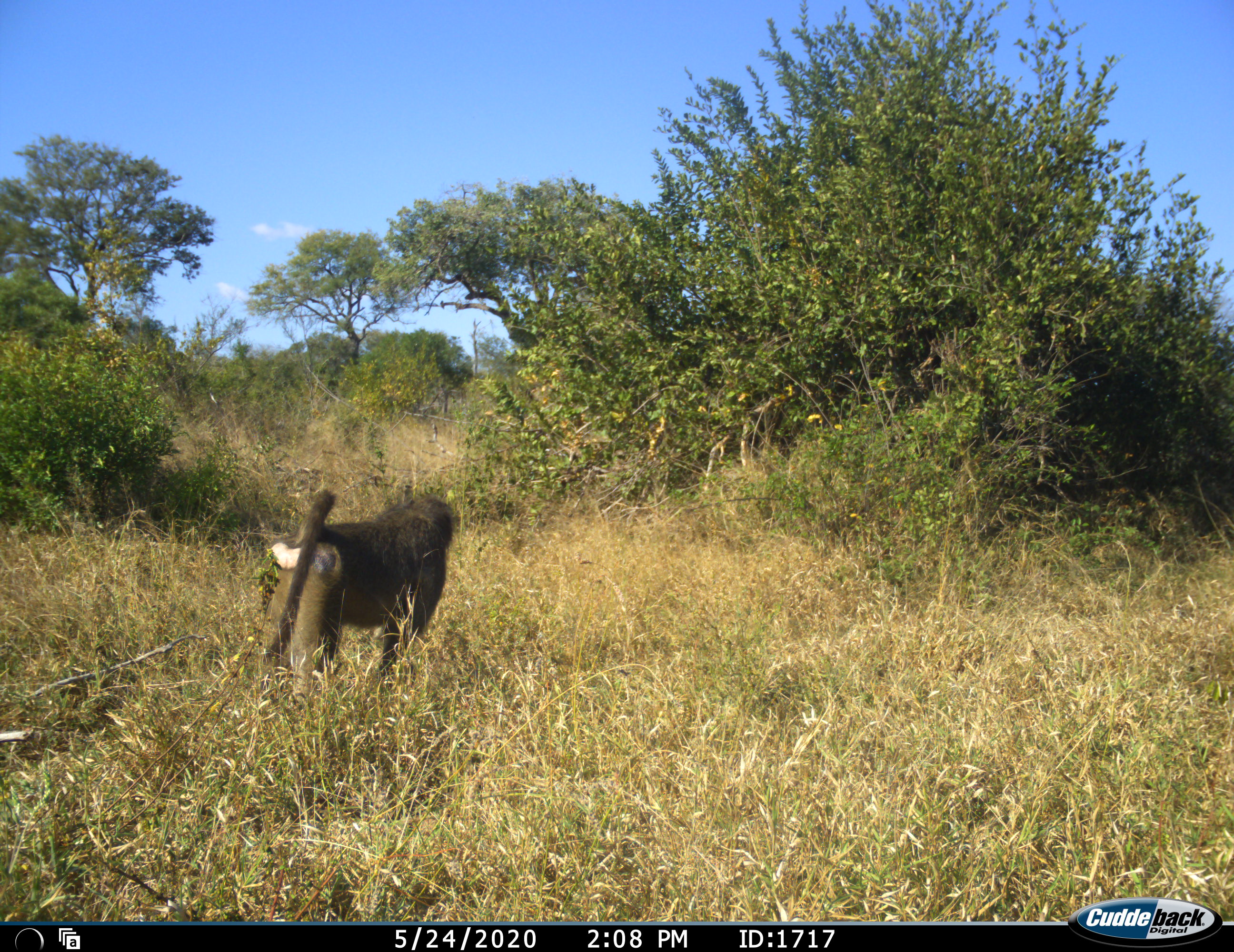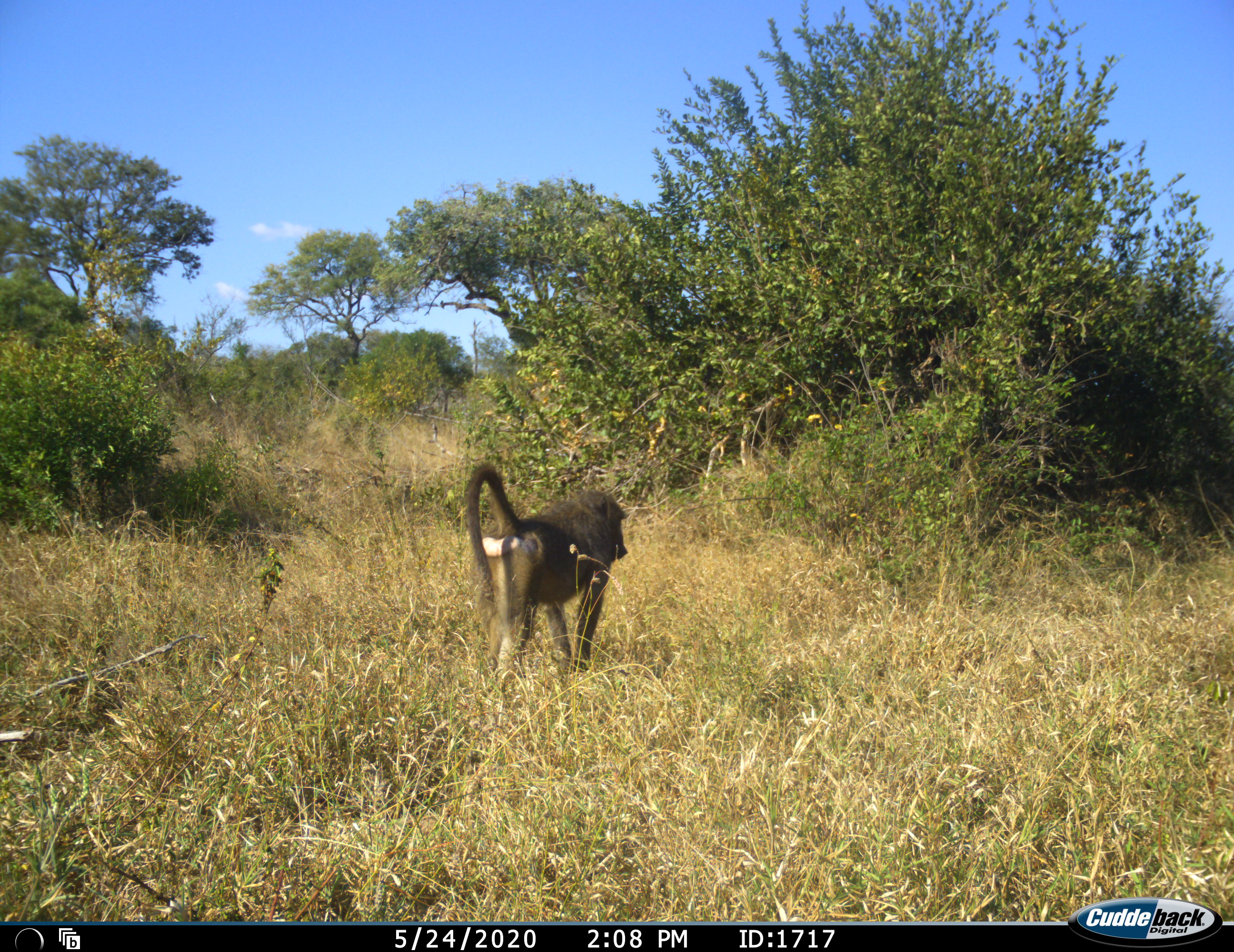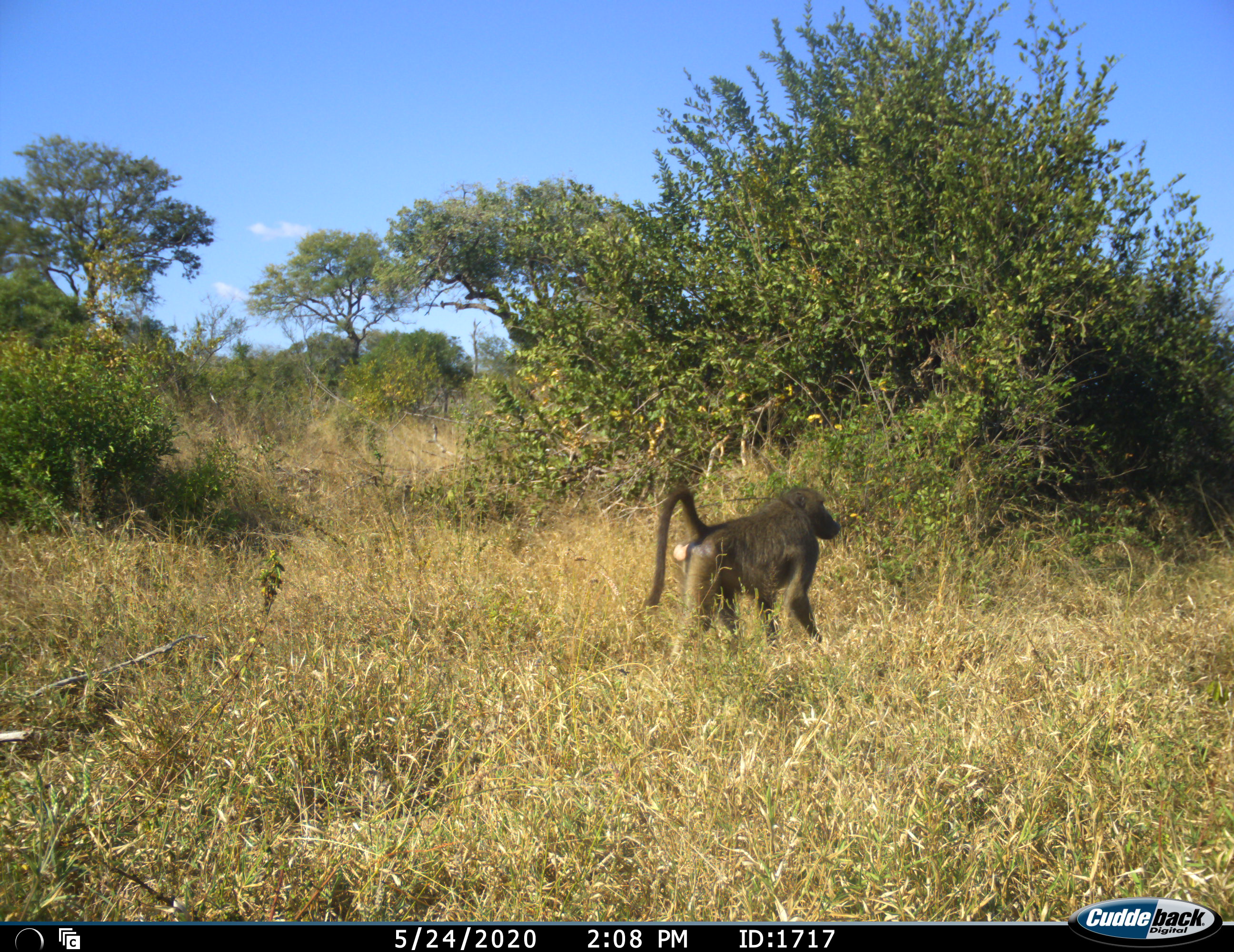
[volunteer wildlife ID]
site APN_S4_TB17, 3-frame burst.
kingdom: Animalia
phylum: Chordata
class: Mammalia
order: Primates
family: Cercopithecidae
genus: Papio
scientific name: Papio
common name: baboon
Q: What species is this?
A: Baboon (Papio).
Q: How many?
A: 1.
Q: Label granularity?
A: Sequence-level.